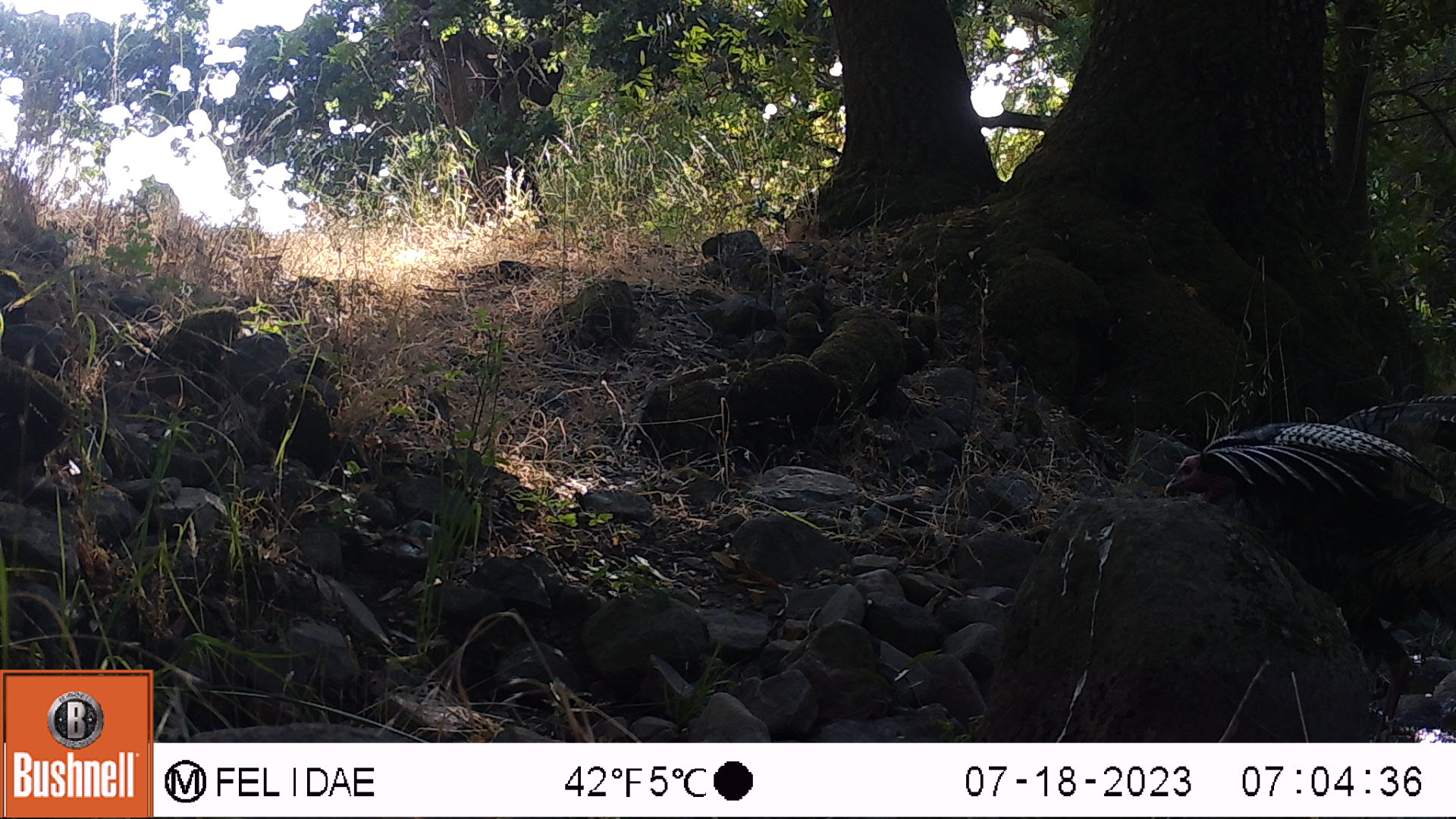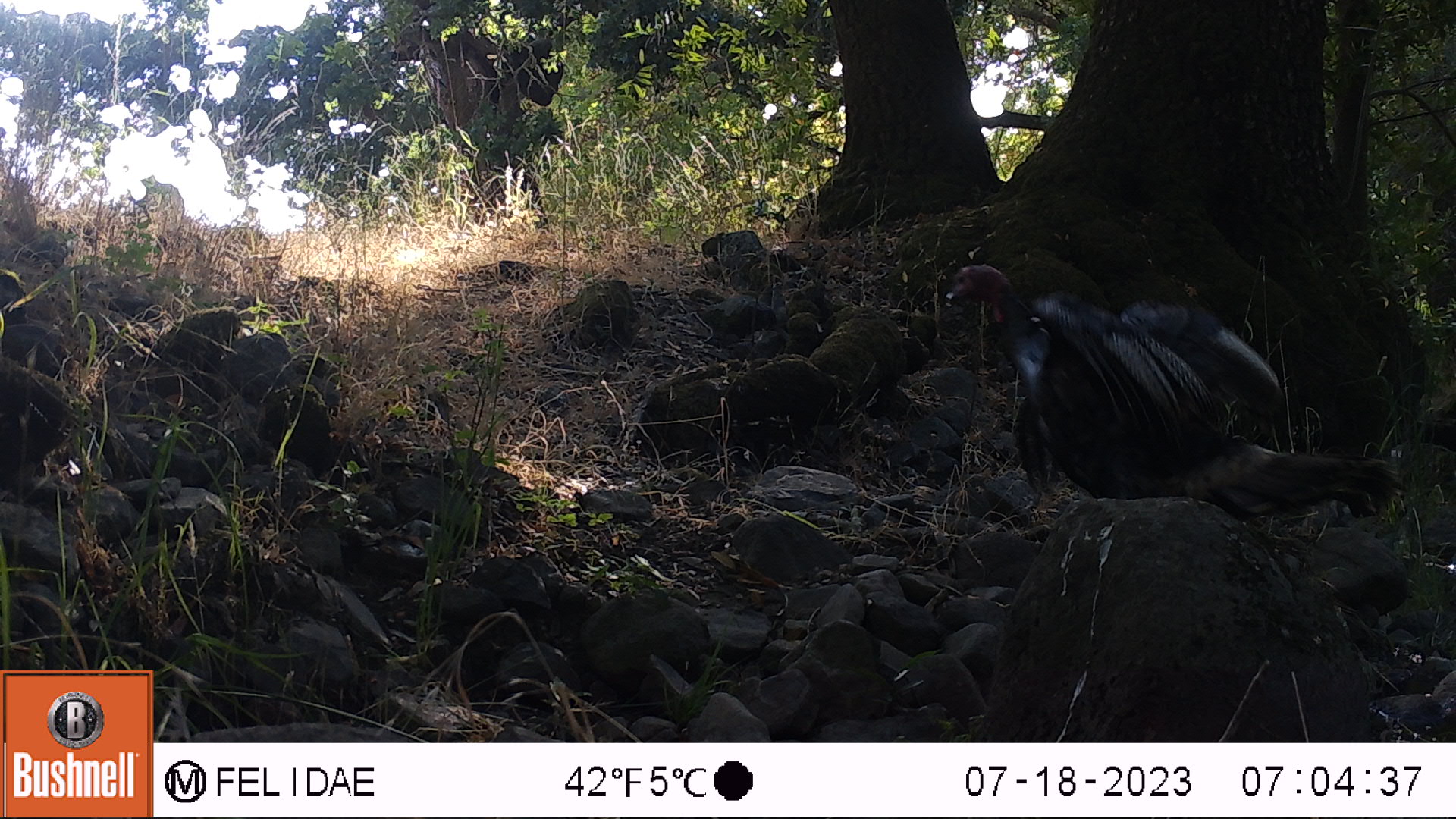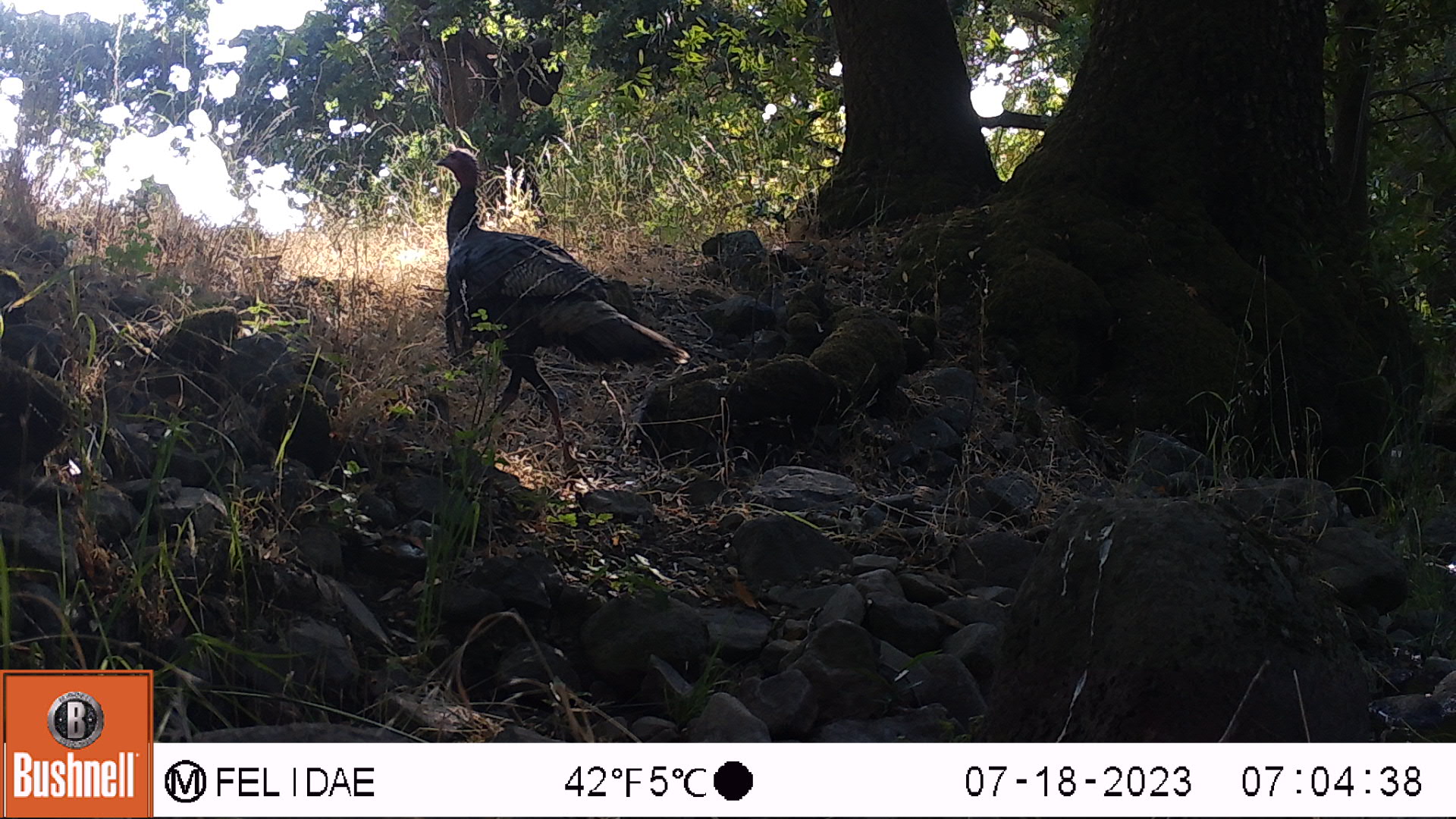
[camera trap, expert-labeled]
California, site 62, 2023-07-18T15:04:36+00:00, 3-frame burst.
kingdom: Animalia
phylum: Chordata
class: Aves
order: Galliformes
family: Phasianidae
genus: Meleagris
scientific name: Meleagris gallopavo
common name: turkey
Turkey (Meleagris gallopavo).